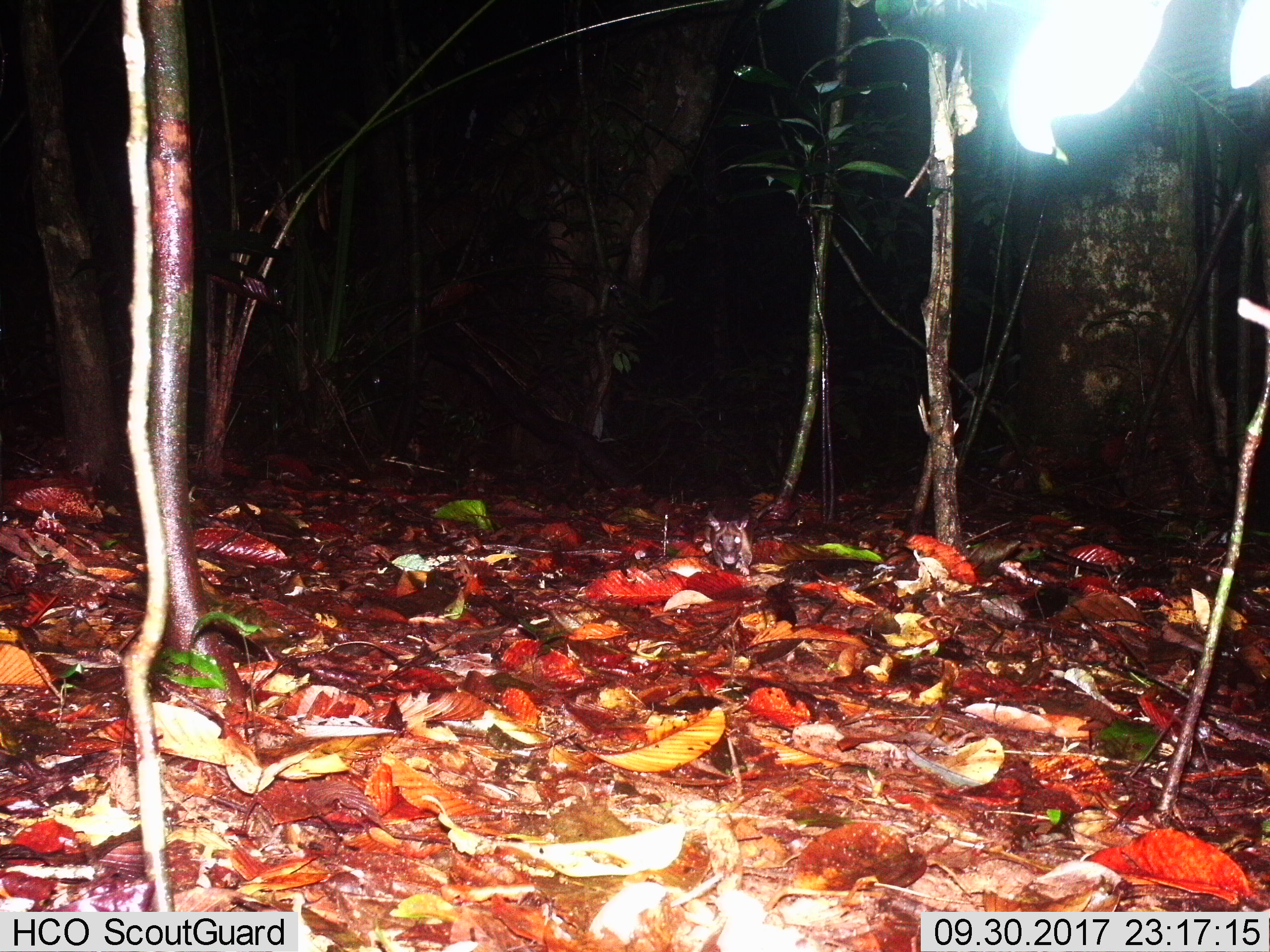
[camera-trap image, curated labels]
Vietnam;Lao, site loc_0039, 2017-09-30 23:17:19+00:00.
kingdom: Animalia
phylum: Chordata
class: Mammalia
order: Rodentia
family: Muridae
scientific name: Muridae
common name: old-world mice and rats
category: unidentified murid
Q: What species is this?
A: Unidentified murid (old-world mice and rats) (Muridae).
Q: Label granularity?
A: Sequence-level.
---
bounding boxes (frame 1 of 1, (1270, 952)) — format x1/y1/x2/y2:
unidentified murid: 691/507/757/576